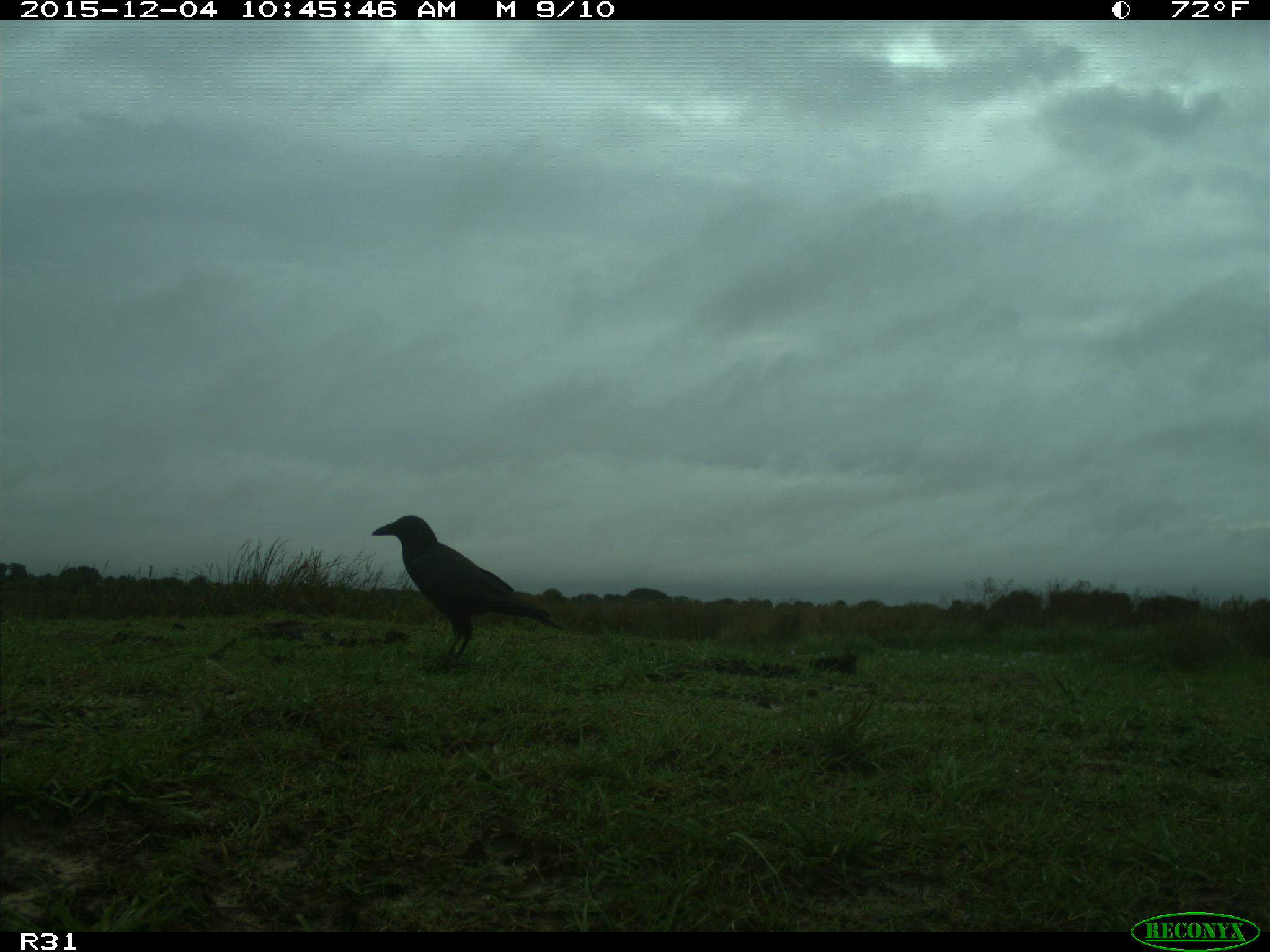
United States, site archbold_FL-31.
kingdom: Animalia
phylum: Chordata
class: Aves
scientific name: Aves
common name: birds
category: unidentified bird